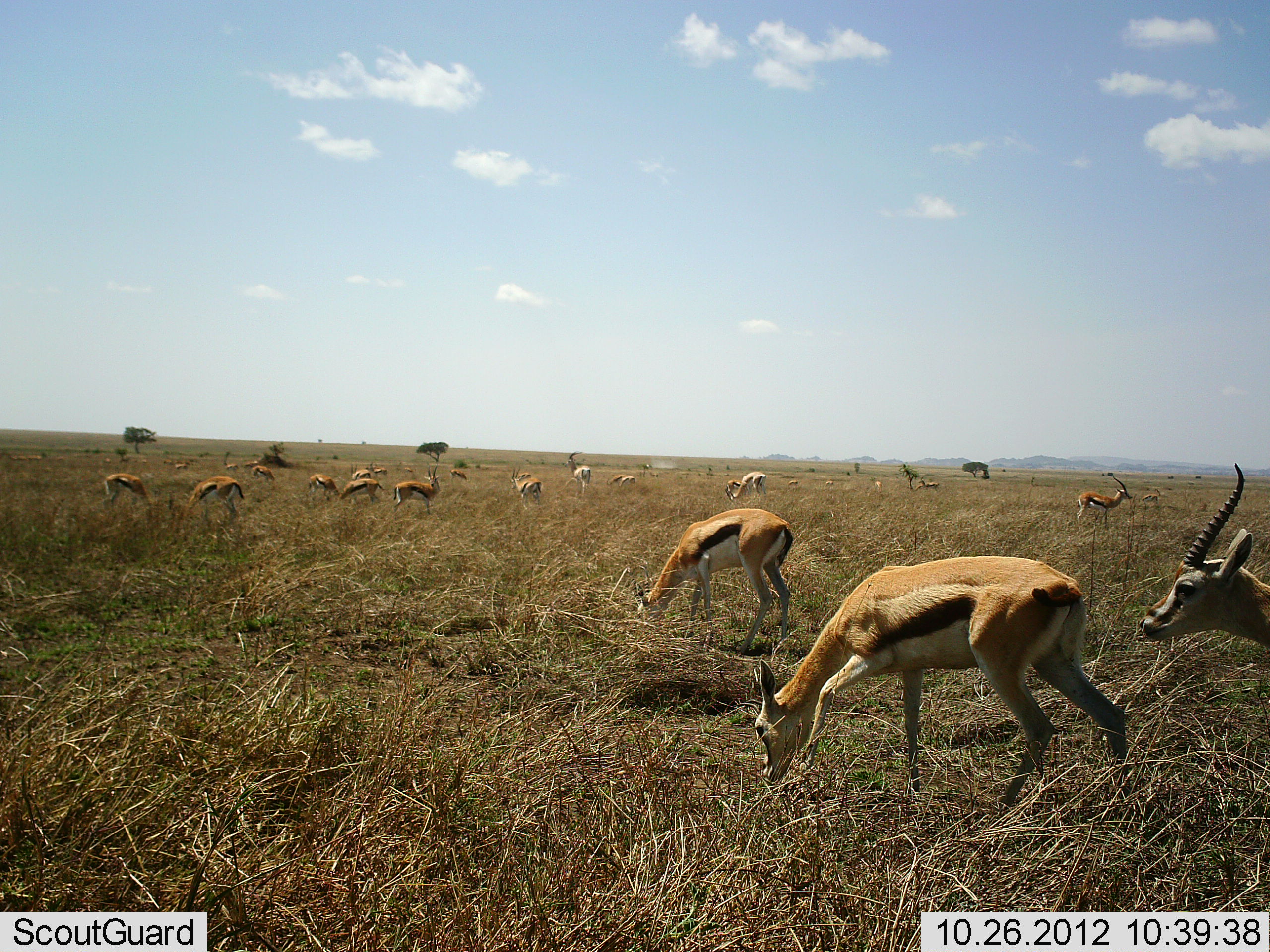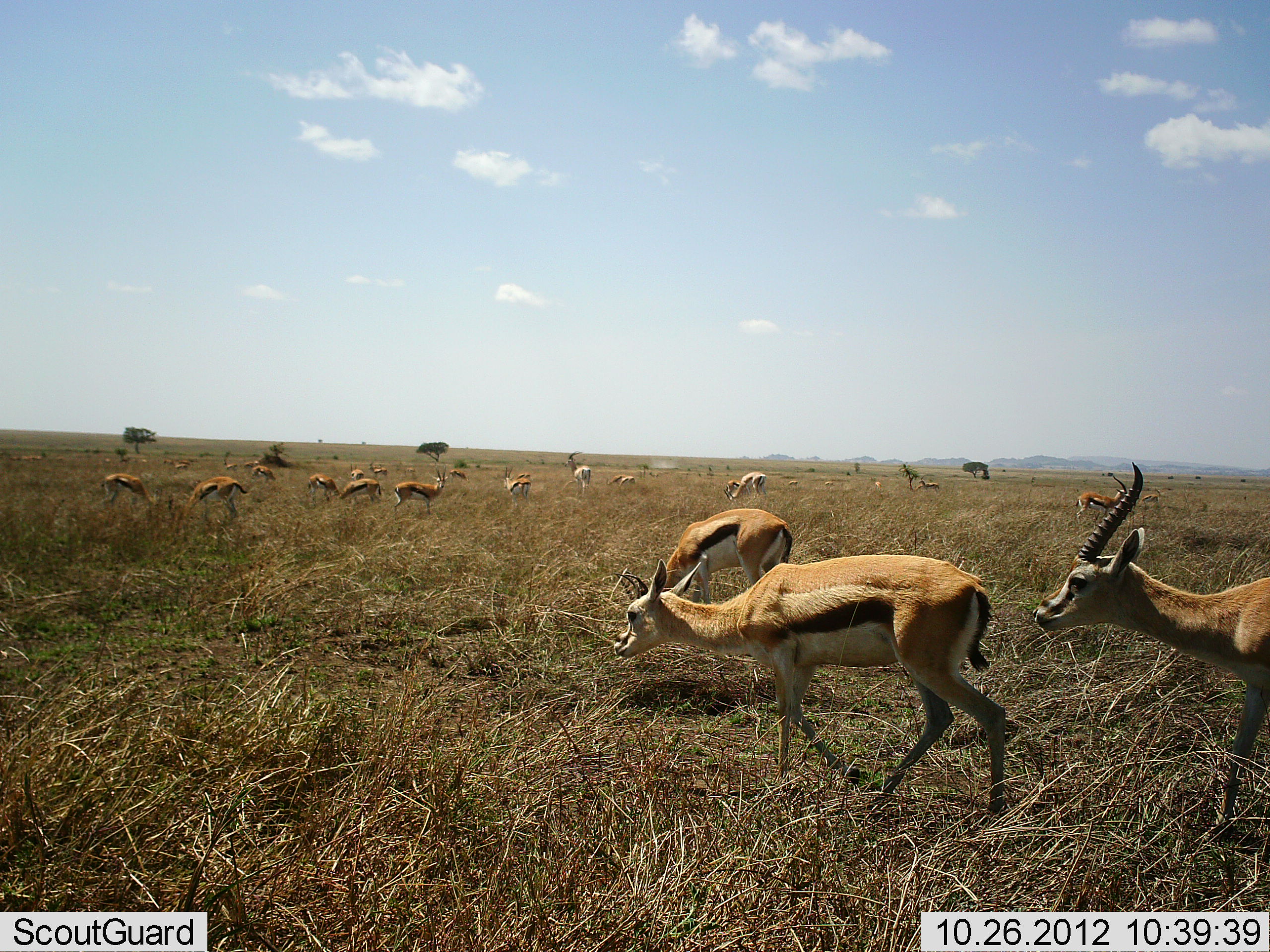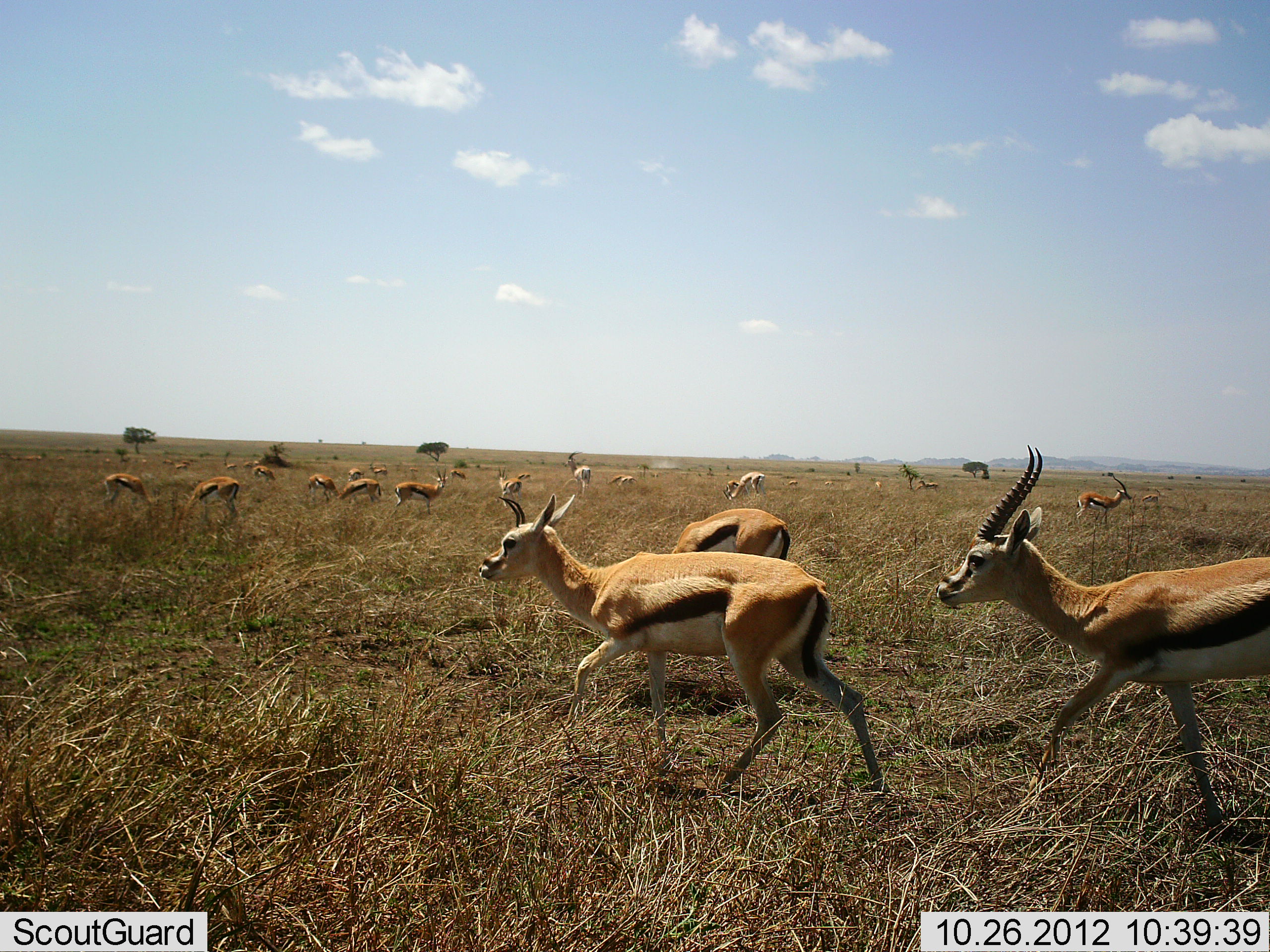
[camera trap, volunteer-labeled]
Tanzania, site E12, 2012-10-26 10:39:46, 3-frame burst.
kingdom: Animalia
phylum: Chordata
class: Mammalia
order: Artiodactyla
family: Bovidae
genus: Eudorcas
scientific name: Eudorcas thomsonii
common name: thomson's gazelle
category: gazellethomsons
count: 11-50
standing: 60%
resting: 10%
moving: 100%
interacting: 20%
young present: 0%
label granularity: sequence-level